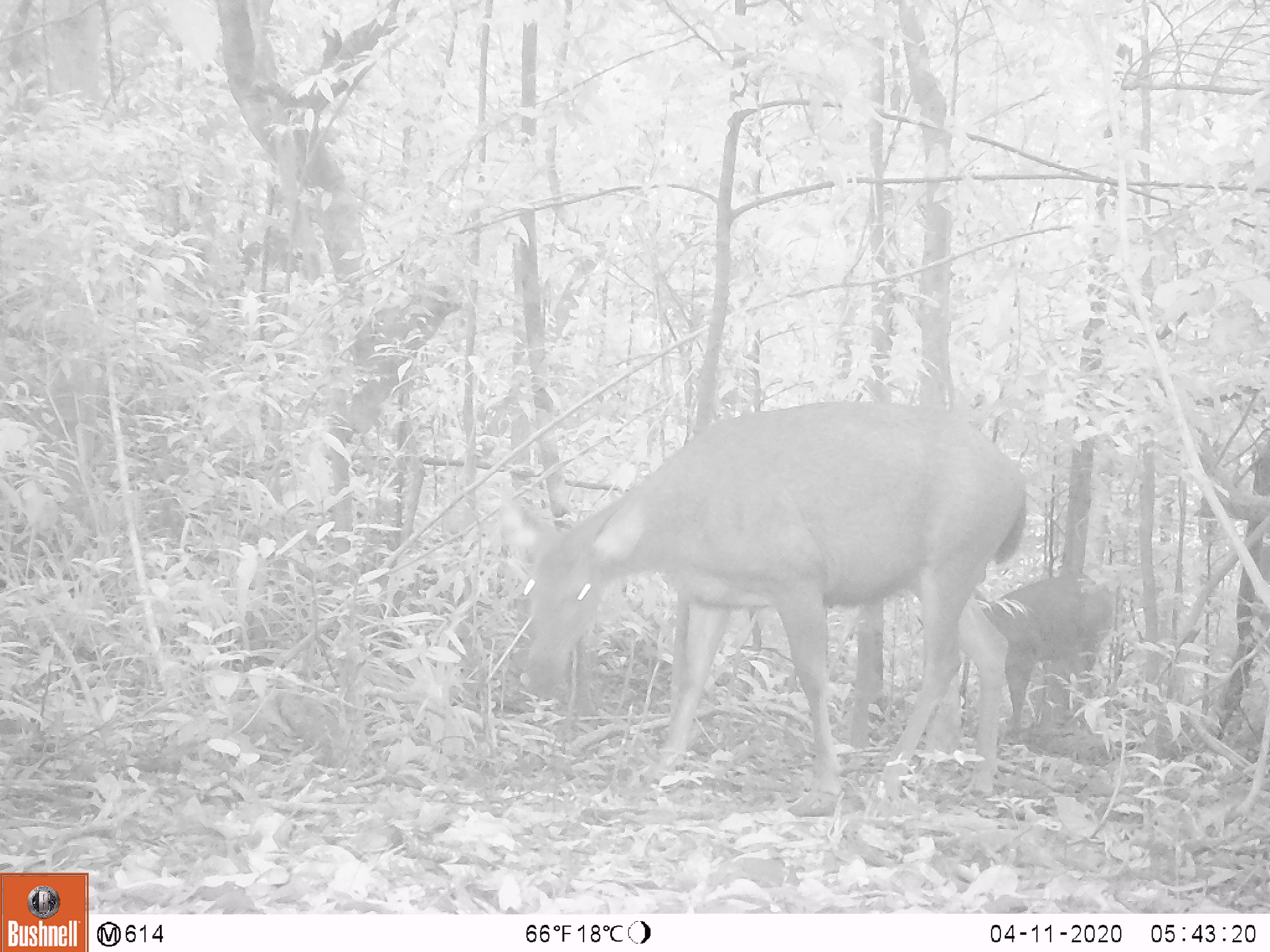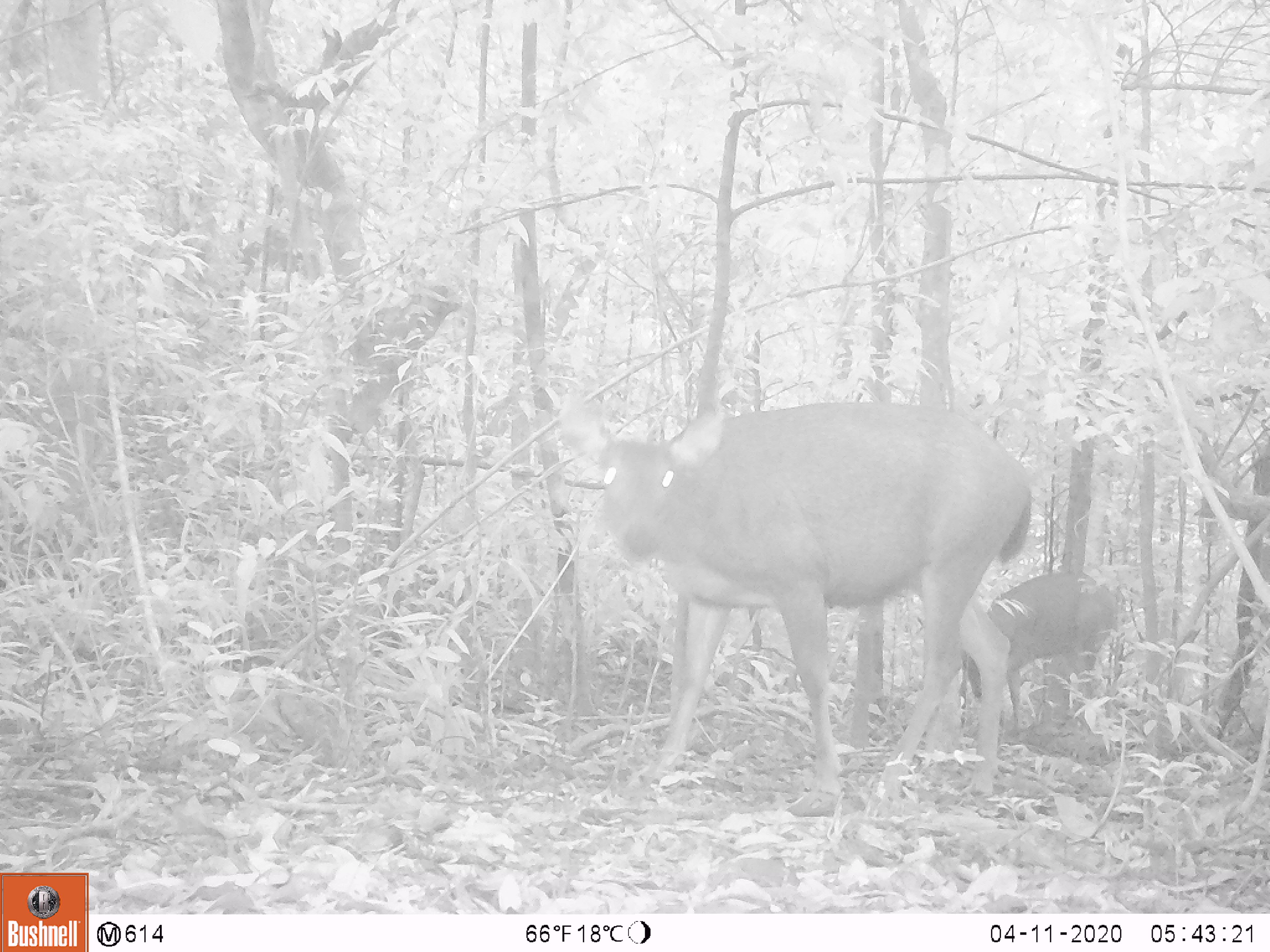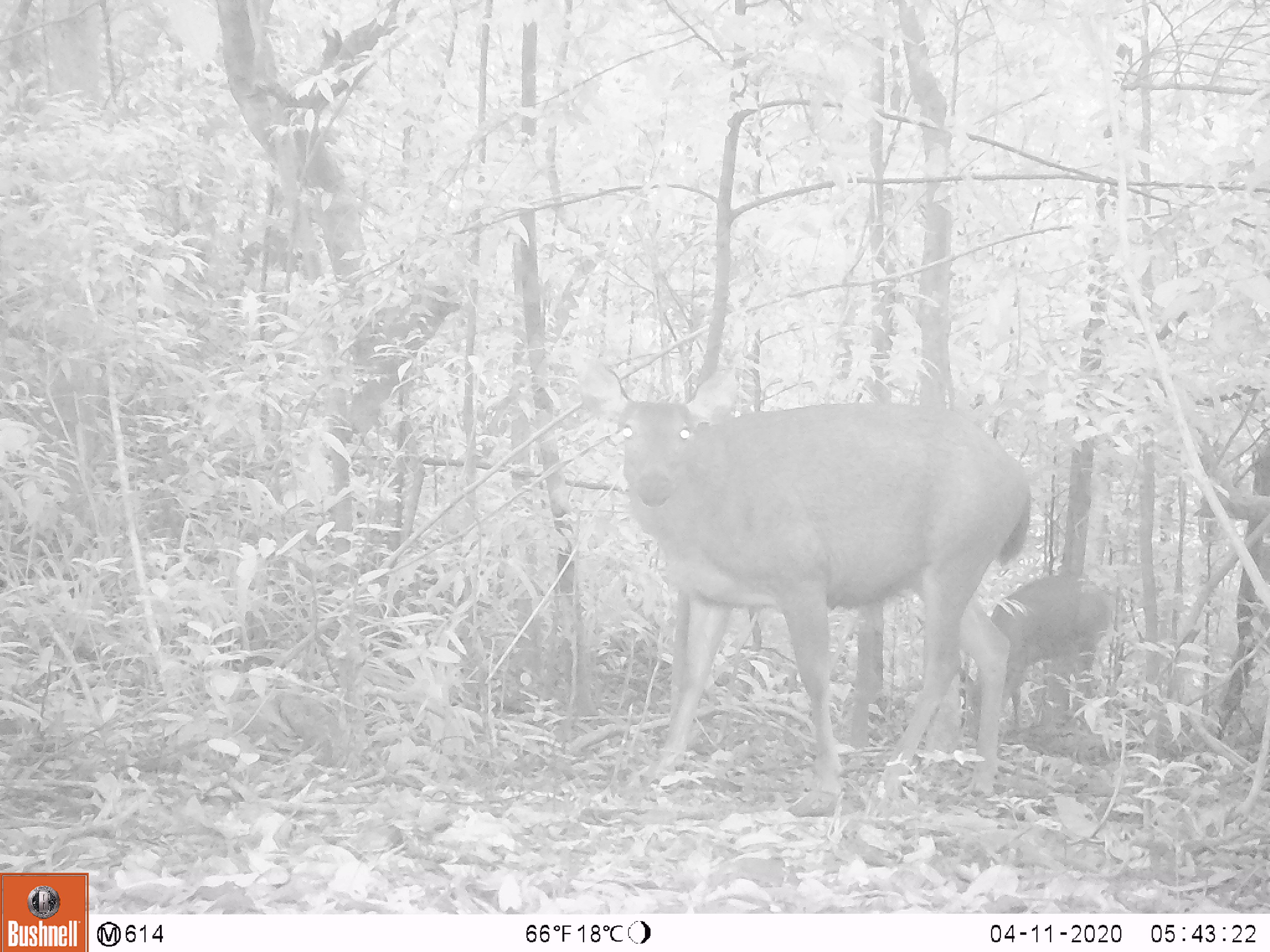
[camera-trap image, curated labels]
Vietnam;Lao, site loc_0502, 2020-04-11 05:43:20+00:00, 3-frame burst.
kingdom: Animalia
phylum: Chordata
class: Mammalia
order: Artiodactyla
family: Cervidae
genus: Rusa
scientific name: Rusa unicolor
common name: sambar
Sambar (Rusa unicolor). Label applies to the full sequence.